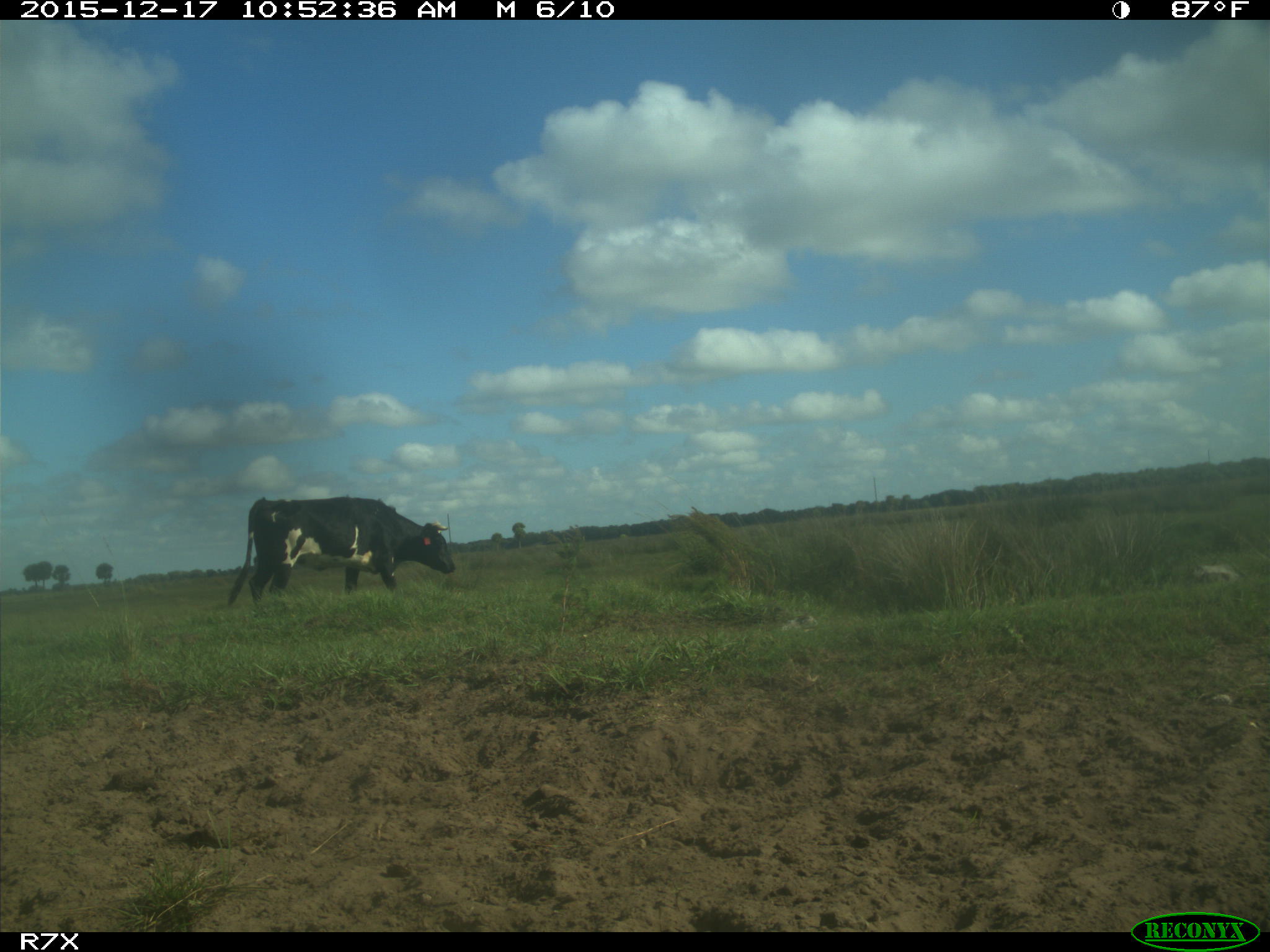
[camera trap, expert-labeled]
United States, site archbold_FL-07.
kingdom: Animalia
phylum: Chordata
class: Mammalia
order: Artiodactyla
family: Bovidae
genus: Bos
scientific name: Bos taurus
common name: domestic cow